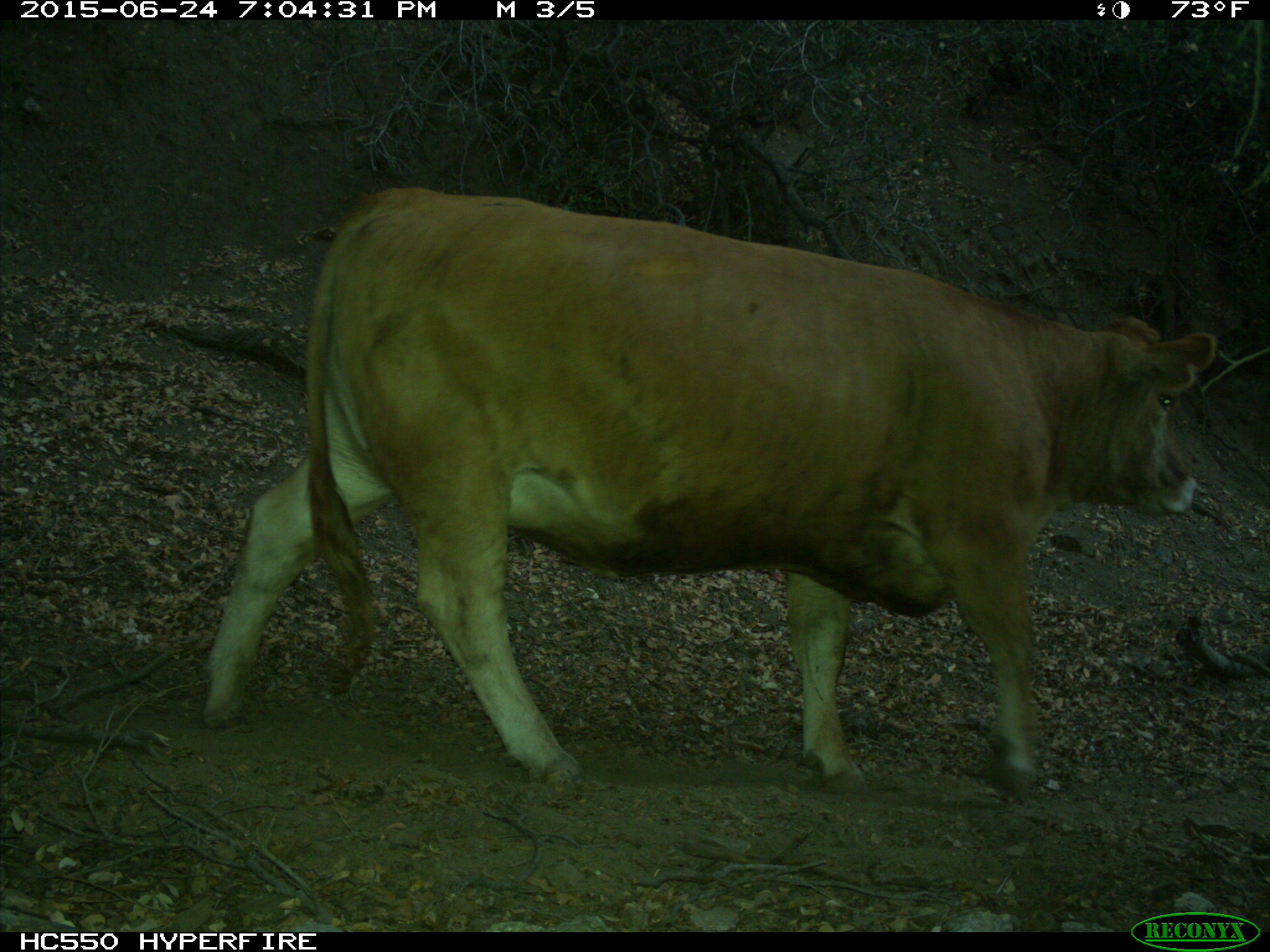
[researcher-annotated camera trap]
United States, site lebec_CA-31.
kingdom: Animalia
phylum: Chordata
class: Mammalia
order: Artiodactyla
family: Bovidae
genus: Bos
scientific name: Bos taurus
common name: domestic cow